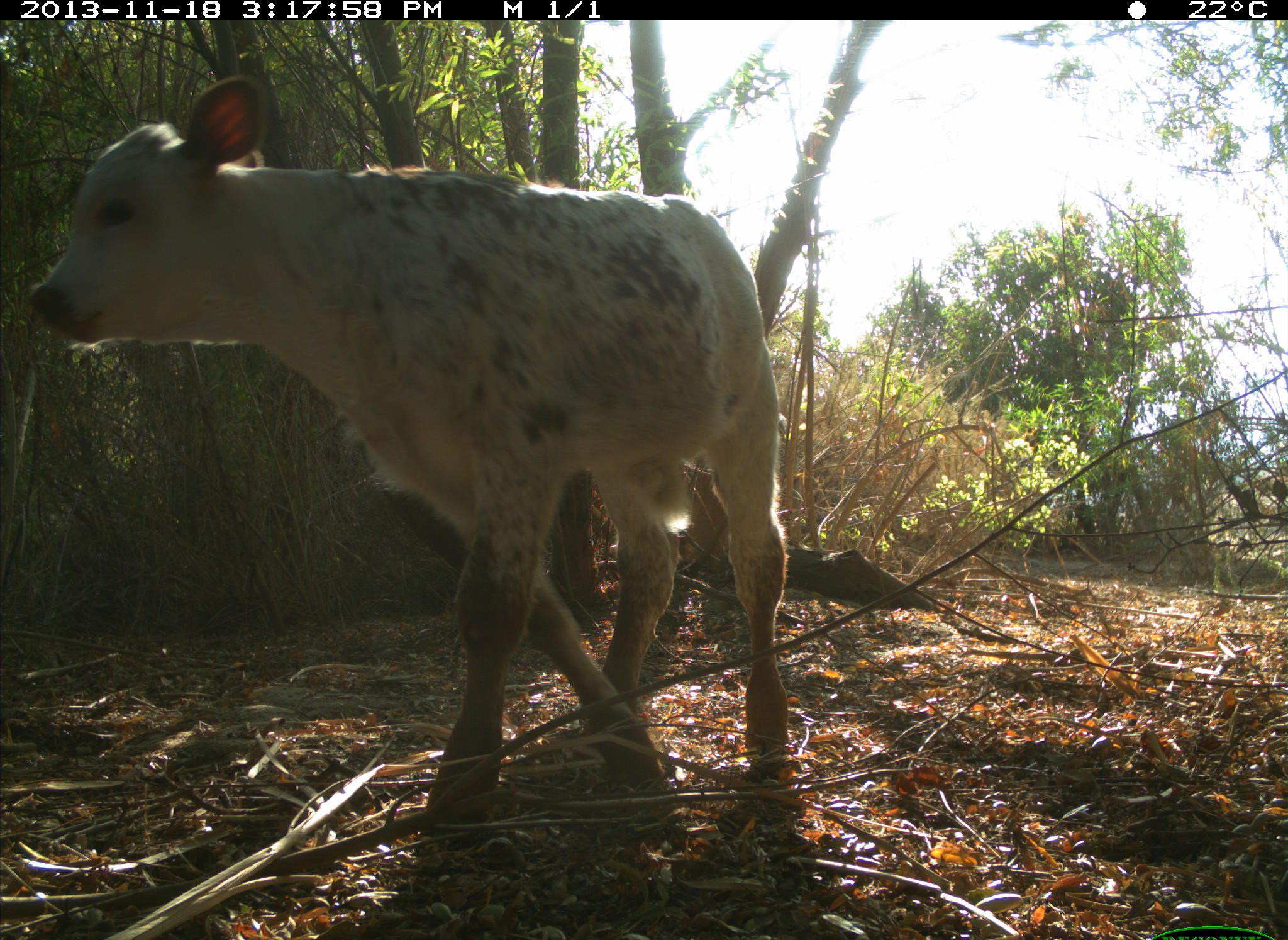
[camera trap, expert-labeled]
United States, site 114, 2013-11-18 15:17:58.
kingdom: Animalia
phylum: Chordata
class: Mammalia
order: Artiodactyla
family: Bovidae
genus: Bos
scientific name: Bos taurus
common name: cow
Cow (Bos taurus).